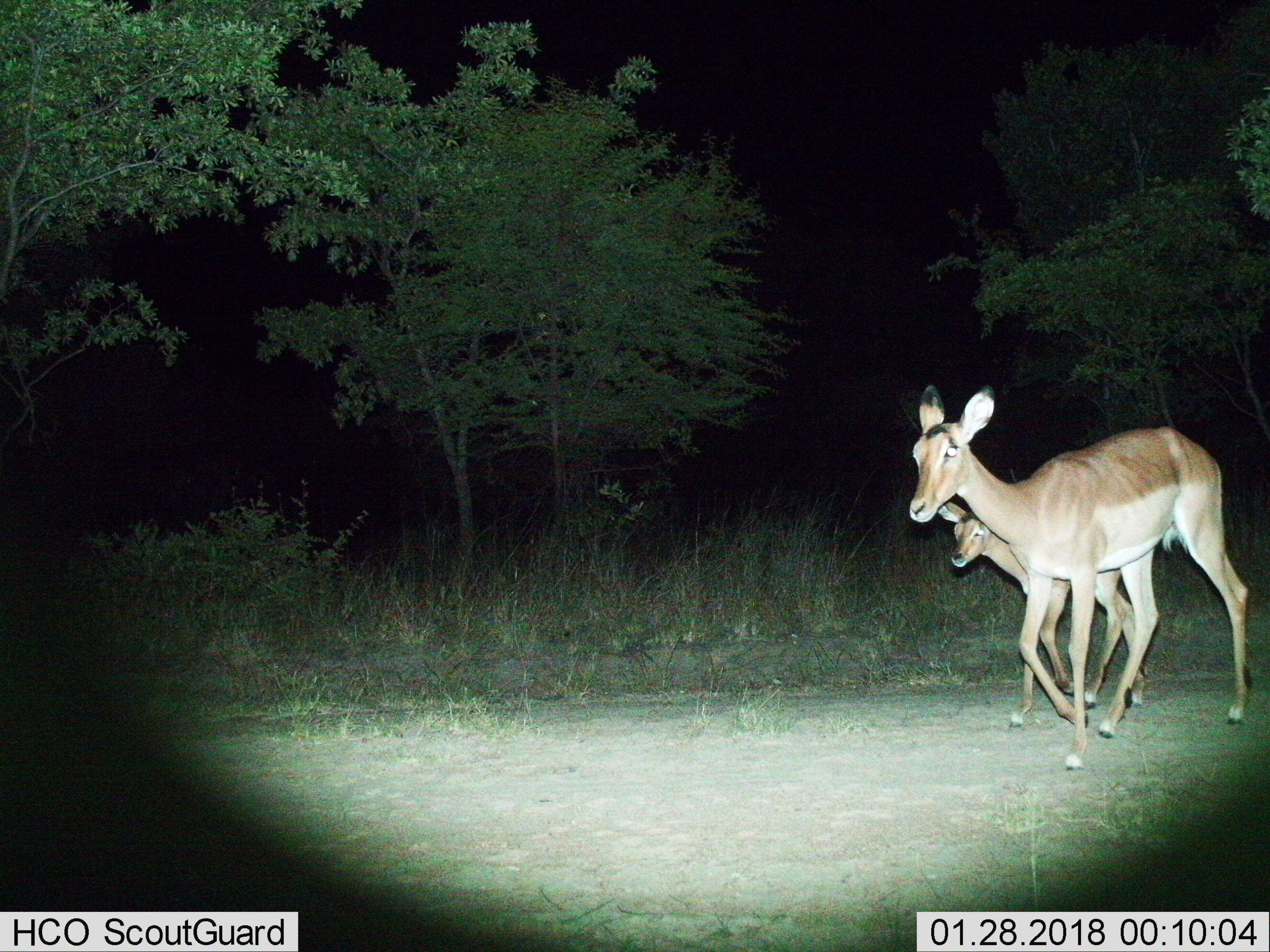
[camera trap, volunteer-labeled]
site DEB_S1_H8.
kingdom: Animalia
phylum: Chordata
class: Mammalia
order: Artiodactyla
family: Bovidae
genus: Aepyceros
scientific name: Aepyceros melampus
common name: impala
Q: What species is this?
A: Impala (Aepyceros melampus).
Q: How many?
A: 2.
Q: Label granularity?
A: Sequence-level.